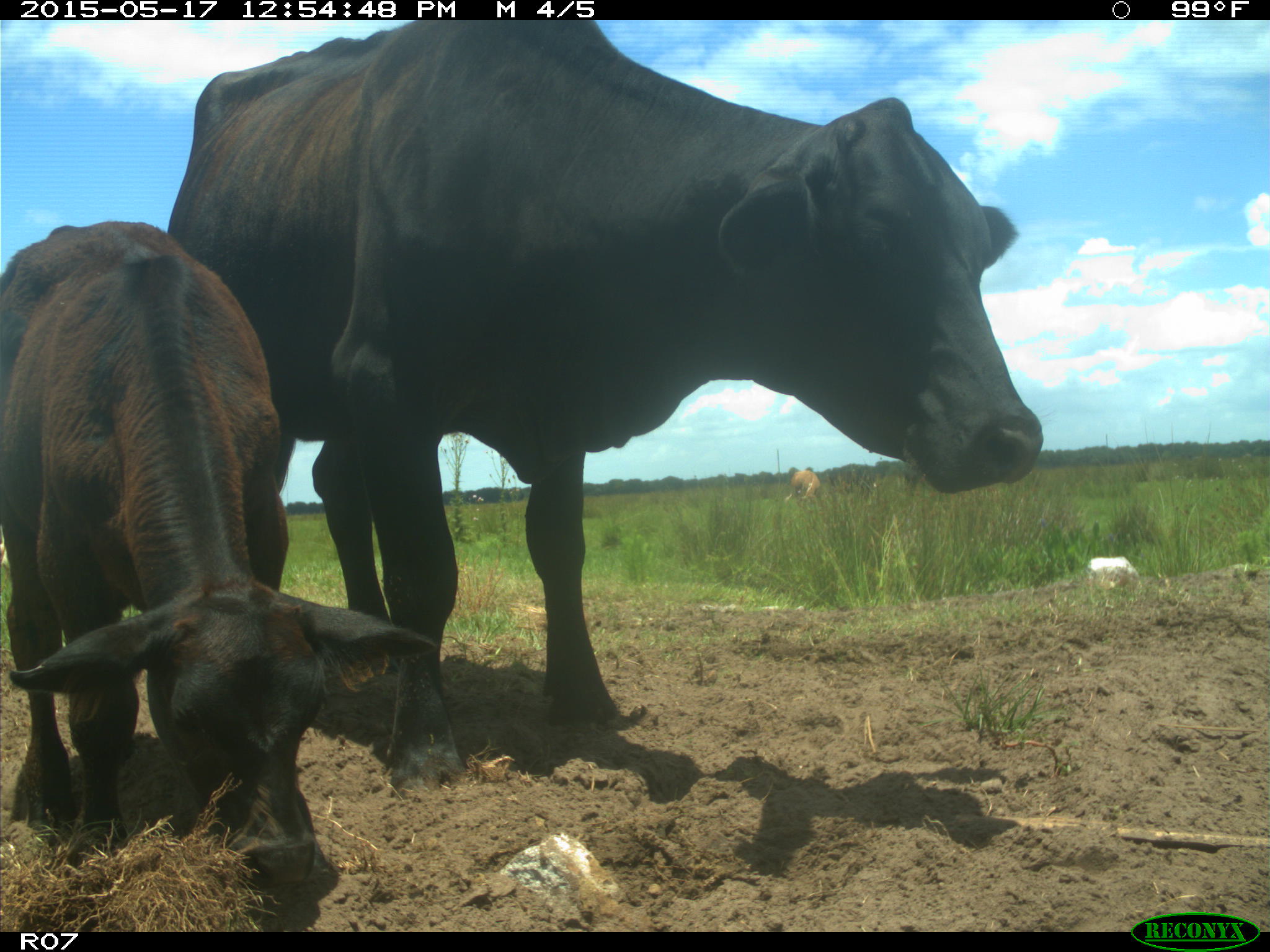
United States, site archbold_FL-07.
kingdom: Animalia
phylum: Chordata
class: Mammalia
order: Artiodactyla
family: Bovidae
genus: Bos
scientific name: Bos taurus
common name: domestic cow